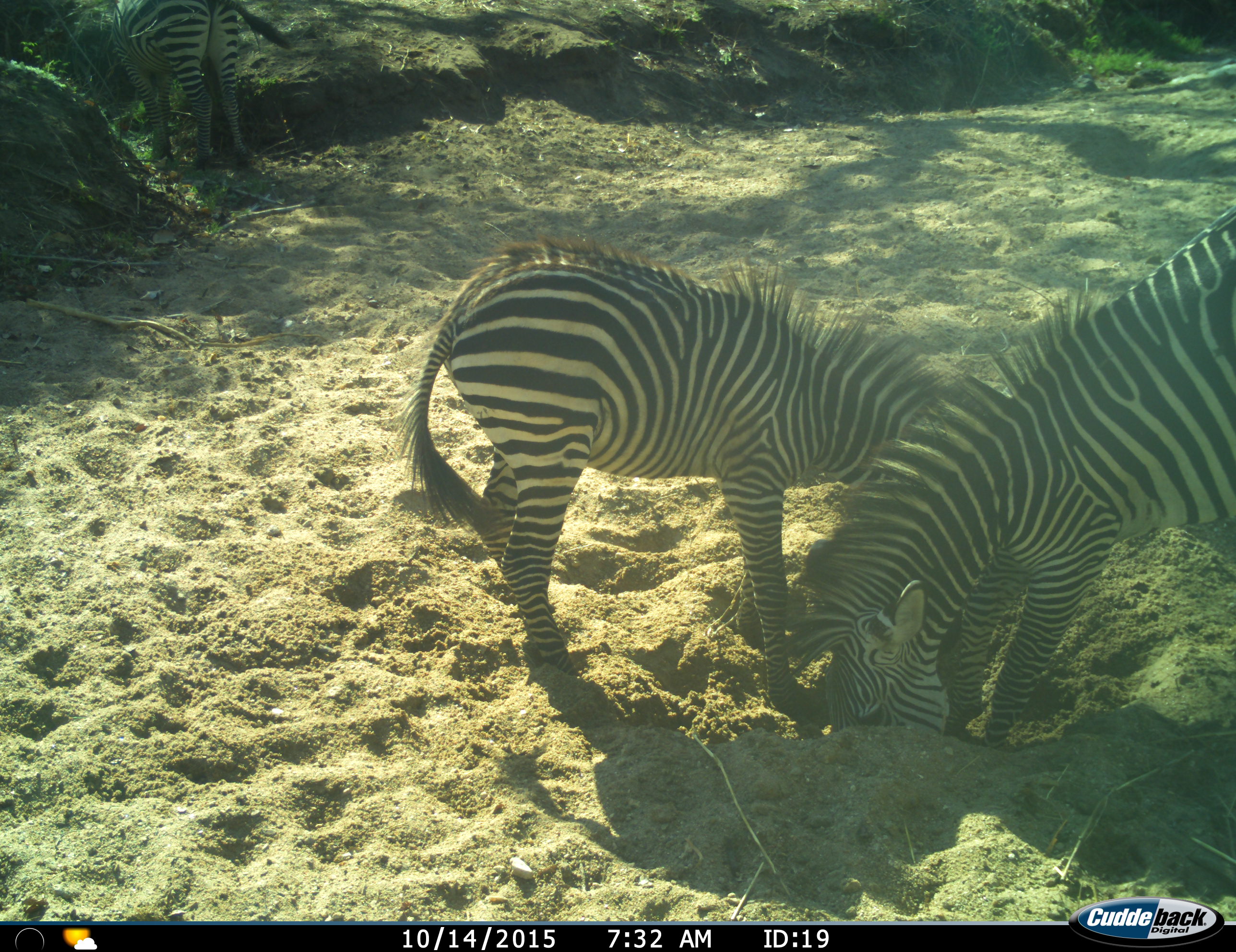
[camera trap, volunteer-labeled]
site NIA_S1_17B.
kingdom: Animalia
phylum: Chordata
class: Mammalia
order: Perissodactyla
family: Equidae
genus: Equus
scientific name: Equus quagga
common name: plains zebra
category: zebraplains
Zebraplains (plains zebra) (Equus quagga), count 2. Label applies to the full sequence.